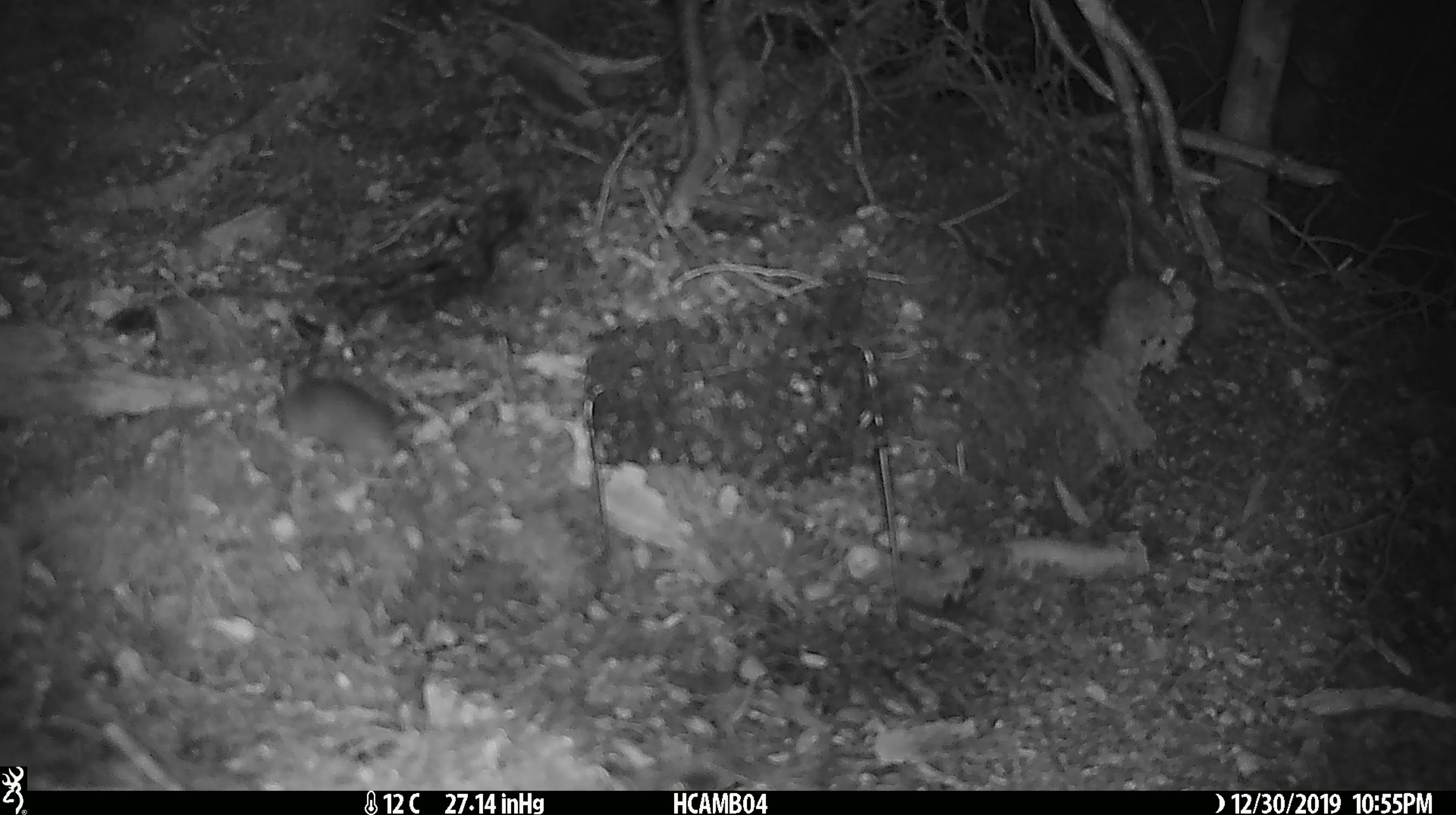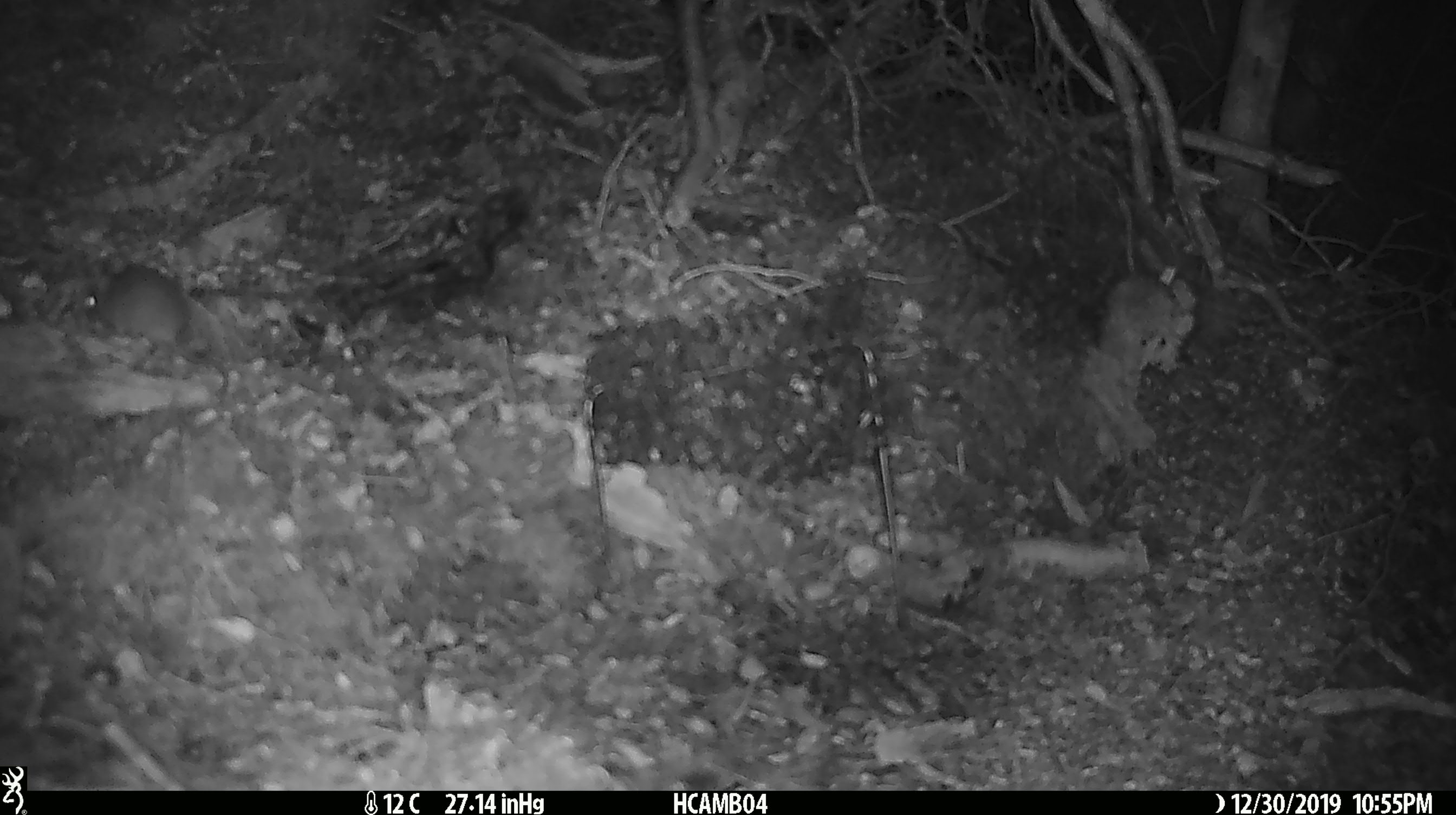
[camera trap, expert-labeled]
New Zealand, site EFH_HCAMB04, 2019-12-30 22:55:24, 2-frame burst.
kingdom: Animalia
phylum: Chordata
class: Mammalia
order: Rodentia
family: Muridae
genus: Mus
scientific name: Mus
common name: mouse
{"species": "mouse (Mus)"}